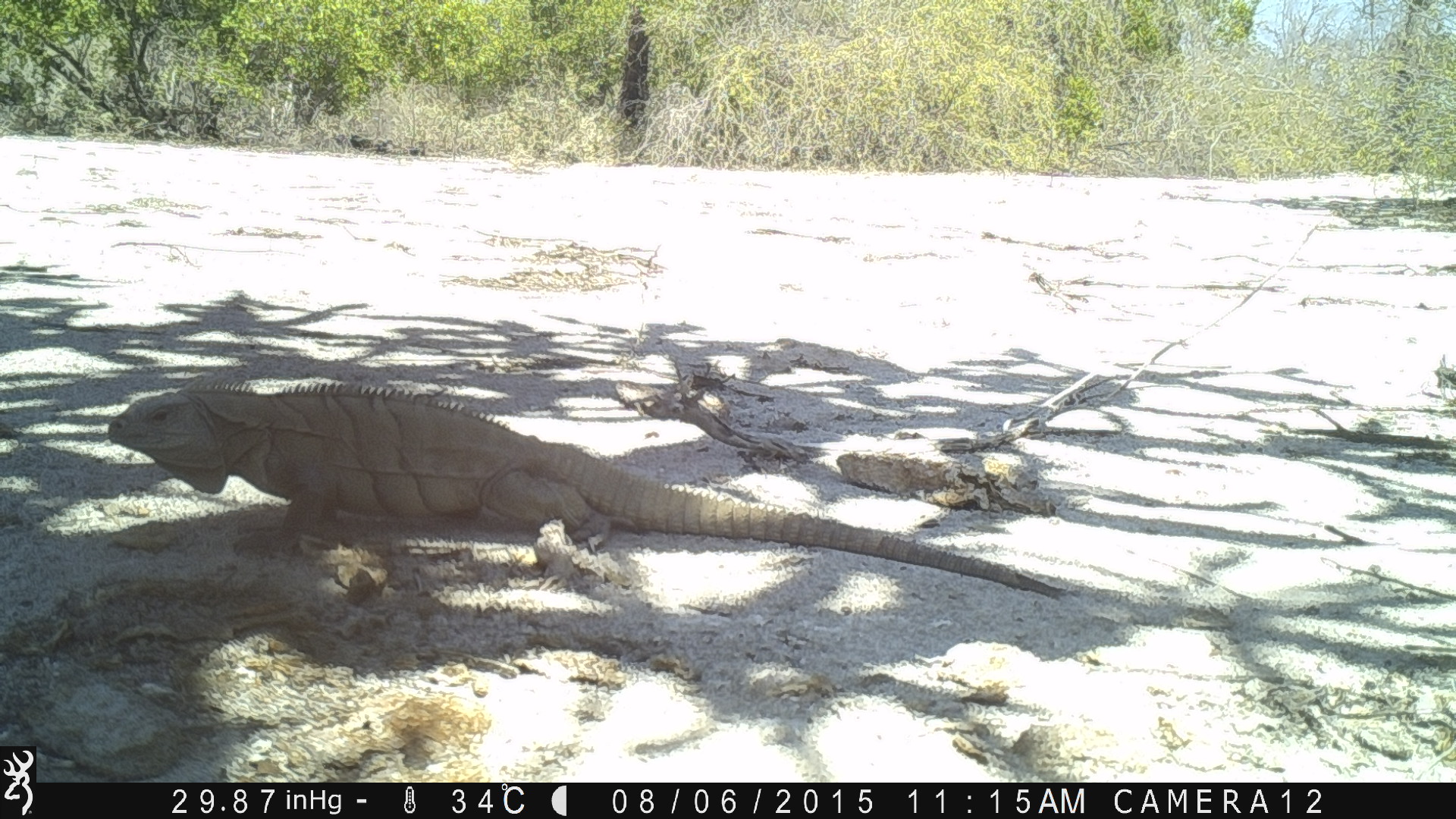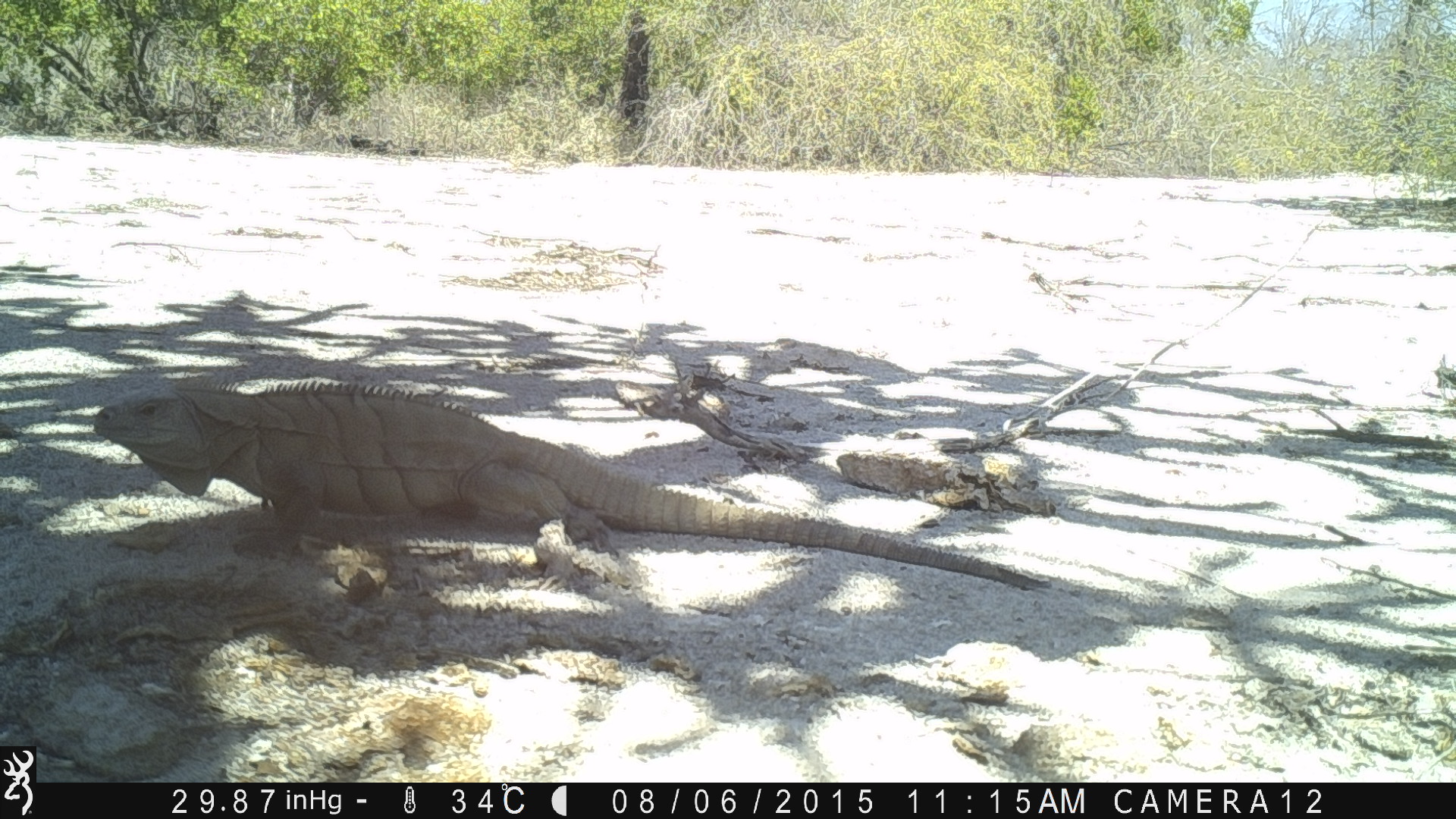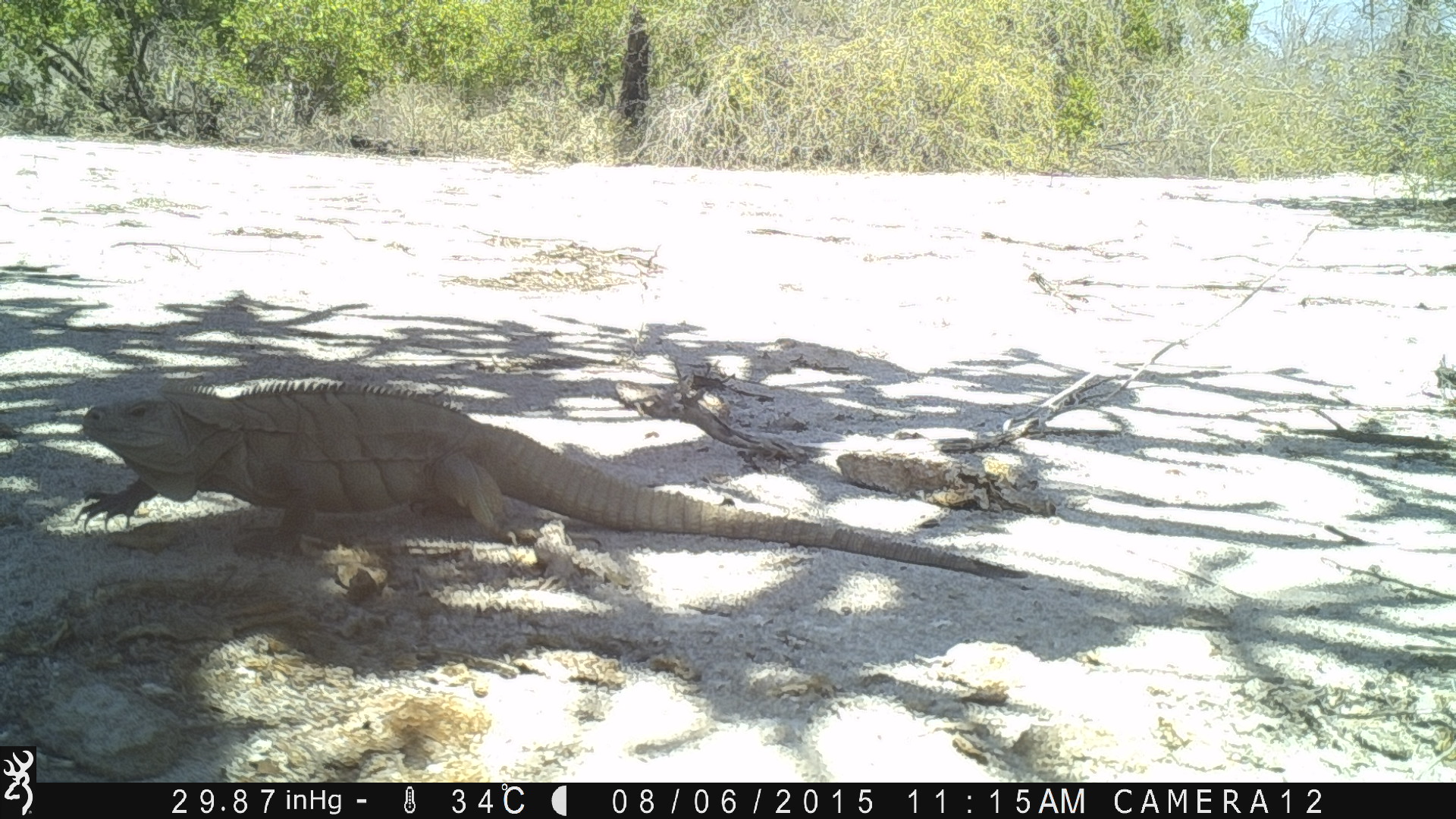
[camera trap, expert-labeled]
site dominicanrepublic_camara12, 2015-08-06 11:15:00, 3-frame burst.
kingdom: Animalia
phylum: Chordata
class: Reptilia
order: Squamata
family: Iguanidae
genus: Iguana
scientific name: Iguana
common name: typical iguanas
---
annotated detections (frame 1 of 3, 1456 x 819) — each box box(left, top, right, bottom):
iguana: box(106, 376, 1070, 611)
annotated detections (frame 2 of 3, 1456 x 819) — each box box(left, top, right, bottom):
iguana: box(86, 376, 1056, 598)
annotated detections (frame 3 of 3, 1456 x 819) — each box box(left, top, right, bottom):
iguana: box(68, 376, 1024, 597)